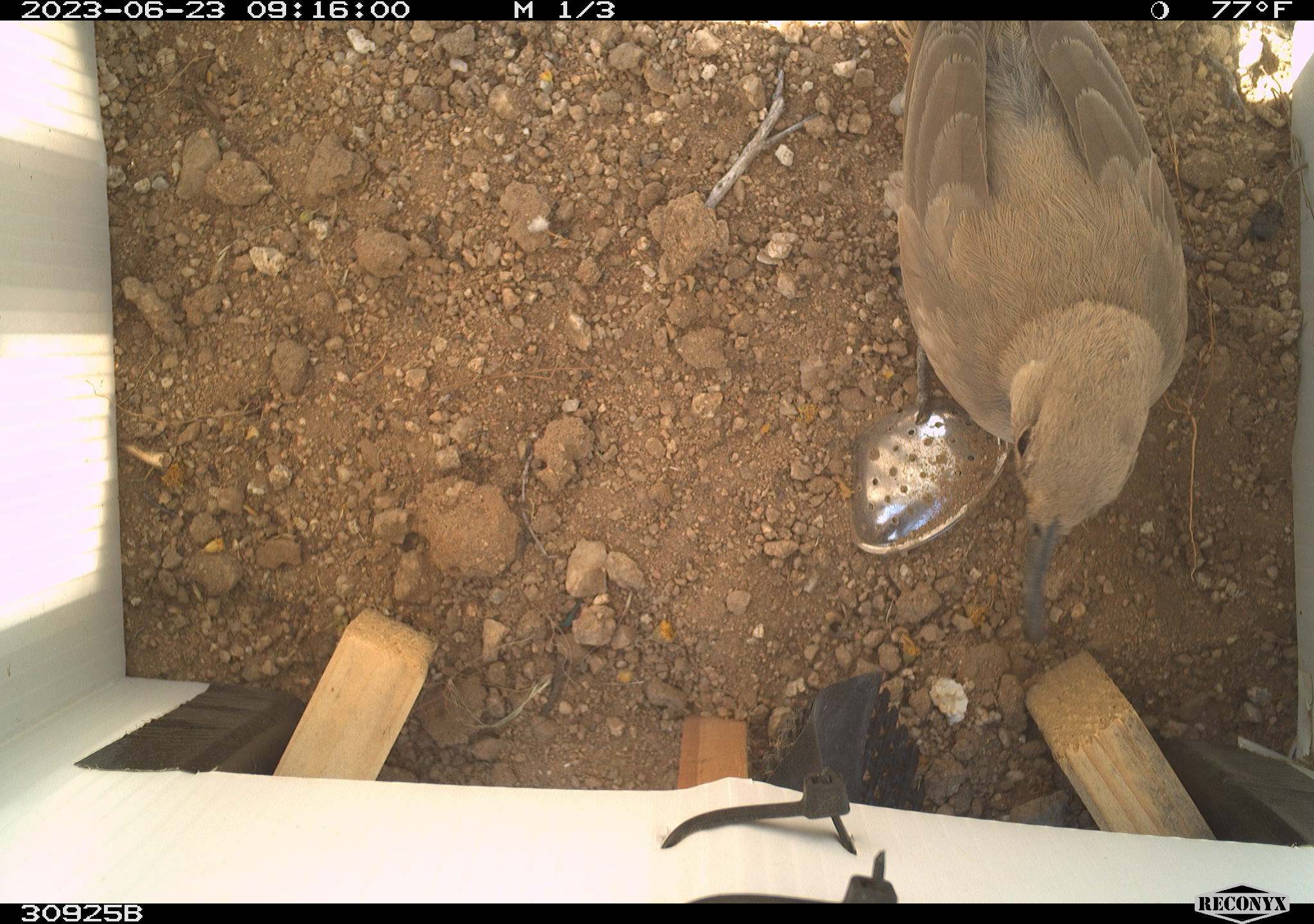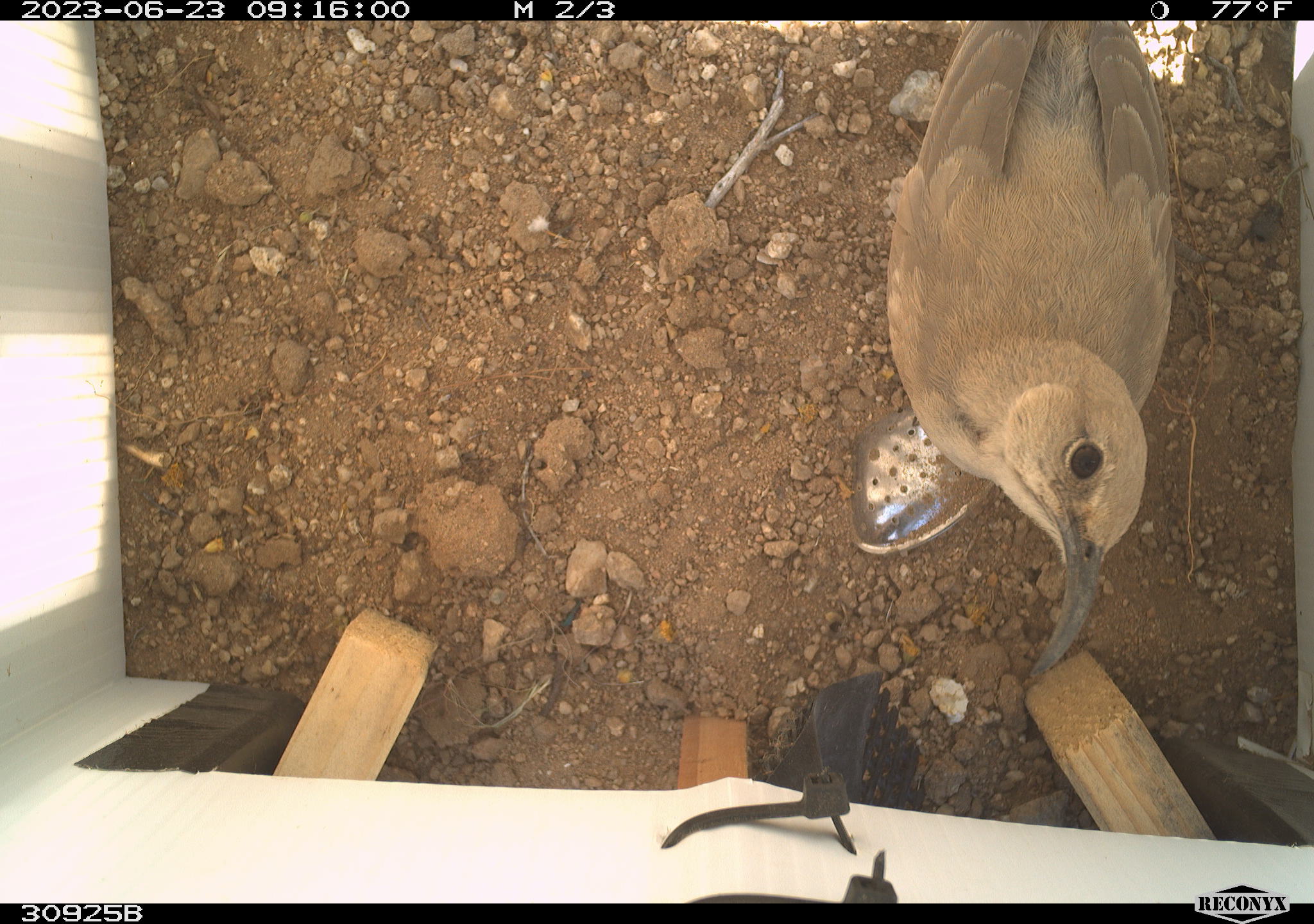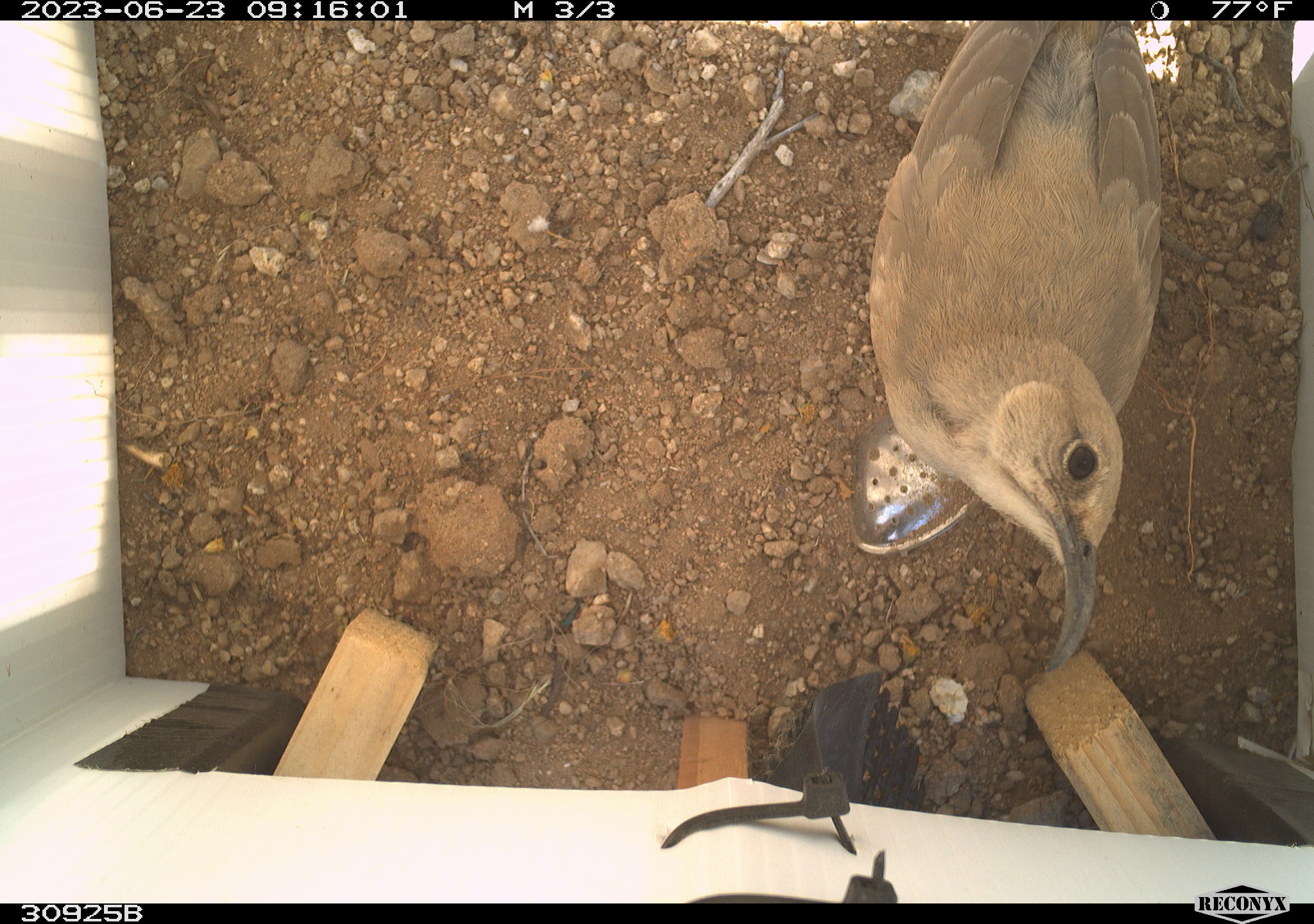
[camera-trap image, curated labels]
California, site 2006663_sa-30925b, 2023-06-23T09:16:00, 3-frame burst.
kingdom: Animalia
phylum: Chordata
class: Aves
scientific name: Aves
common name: bird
Bird (Aves).